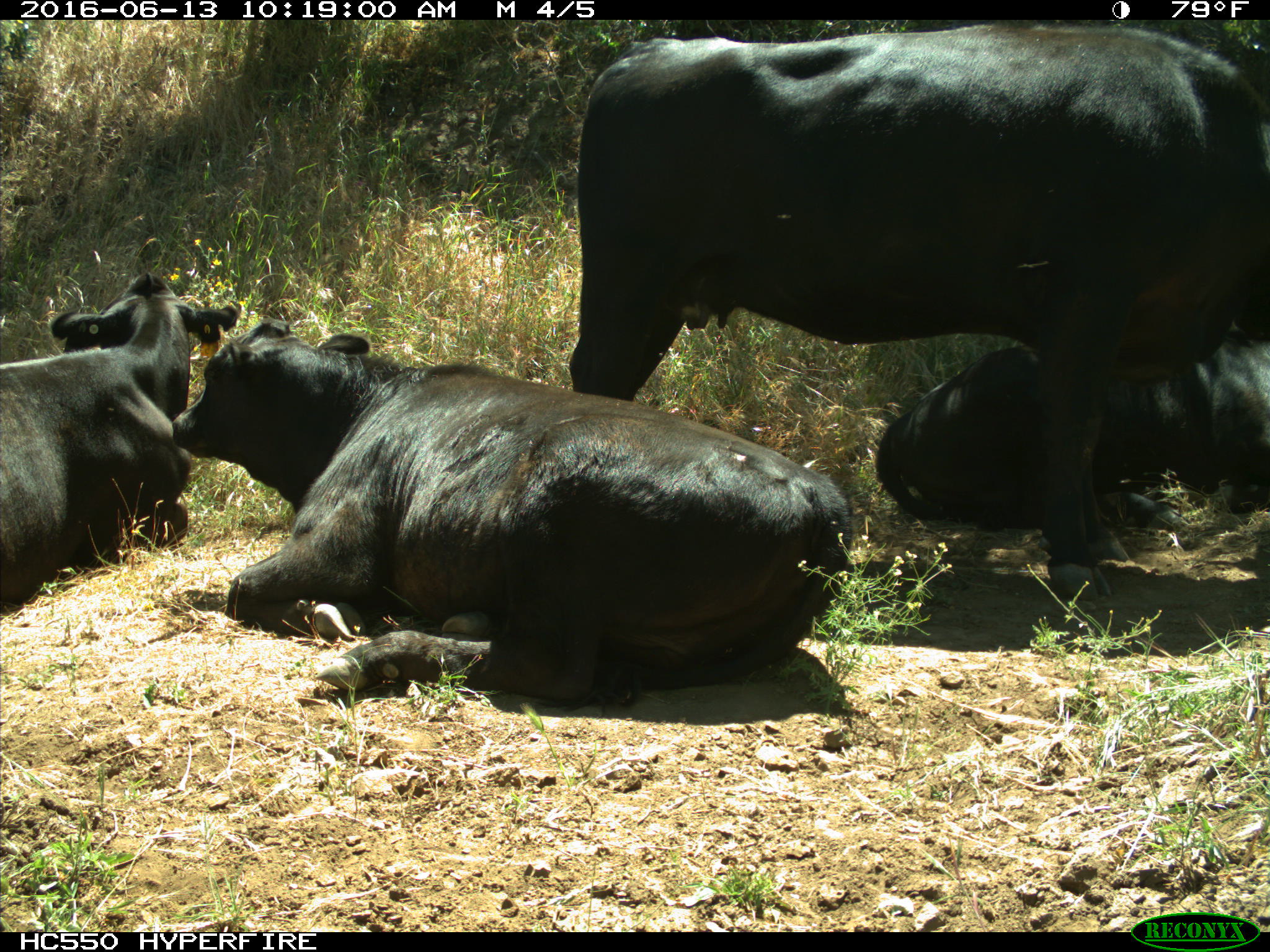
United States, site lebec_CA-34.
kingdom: Animalia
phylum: Chordata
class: Mammalia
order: Artiodactyla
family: Bovidae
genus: Bos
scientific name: Bos taurus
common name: domestic cow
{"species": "Bos taurus (domestic cow)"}